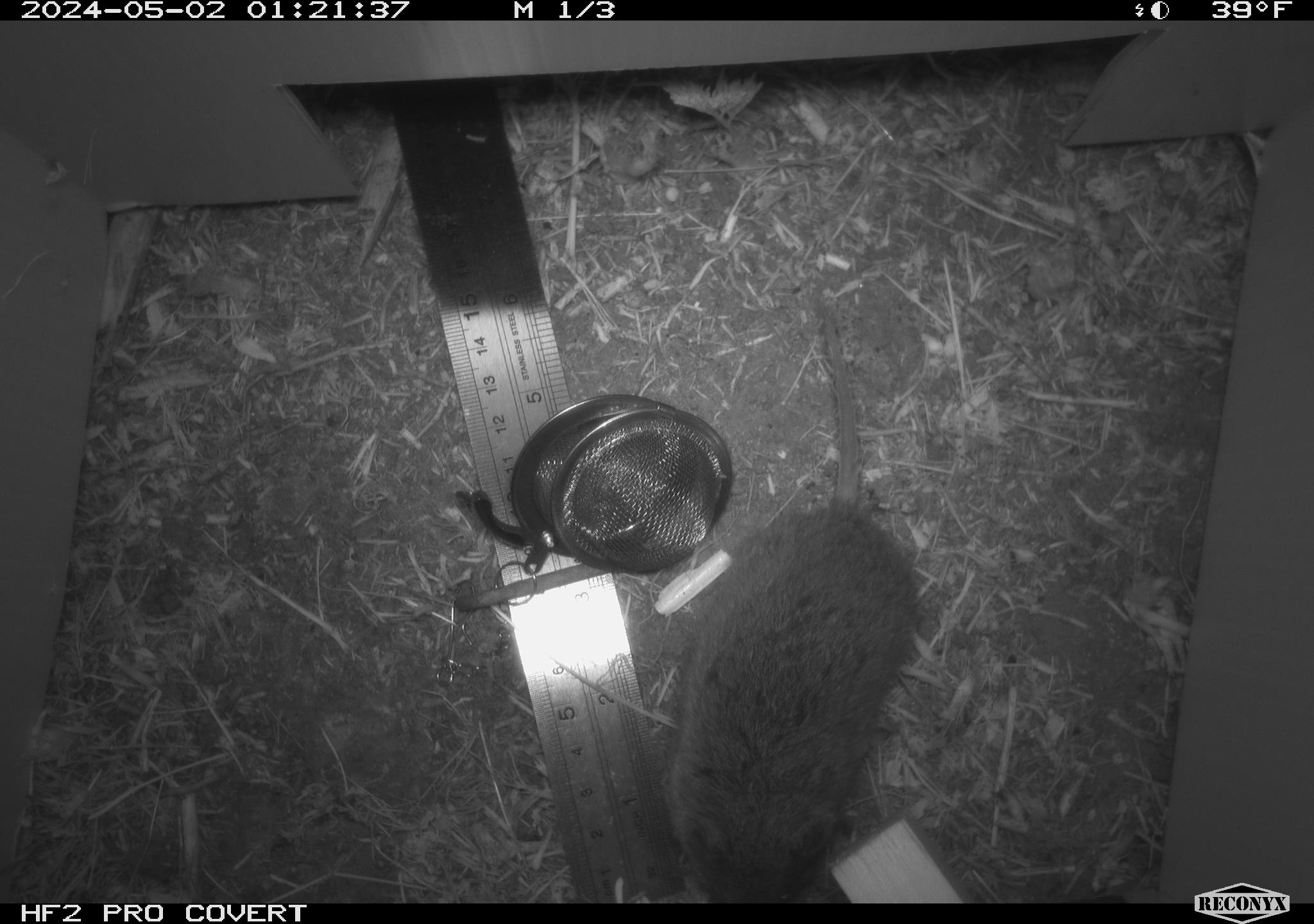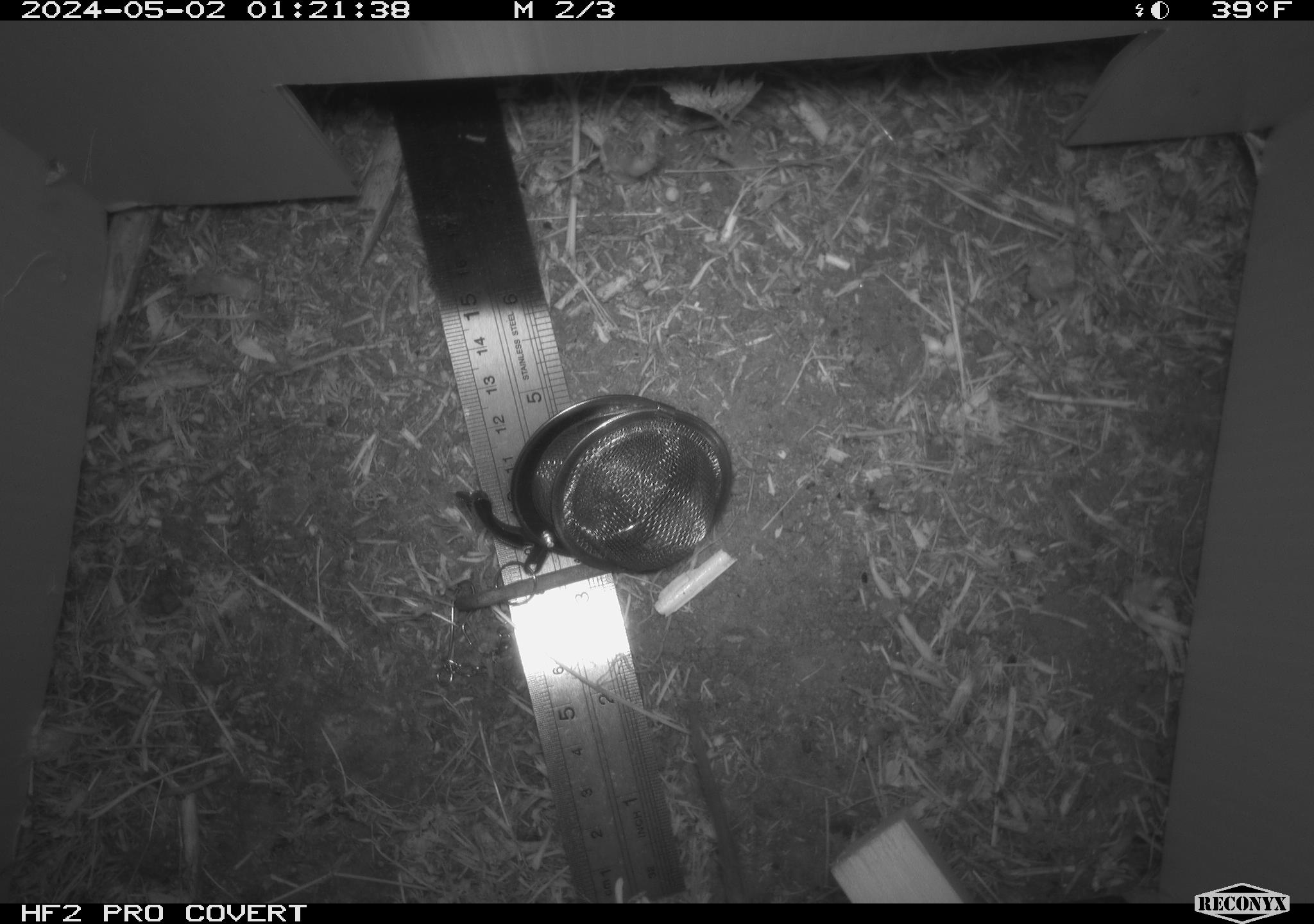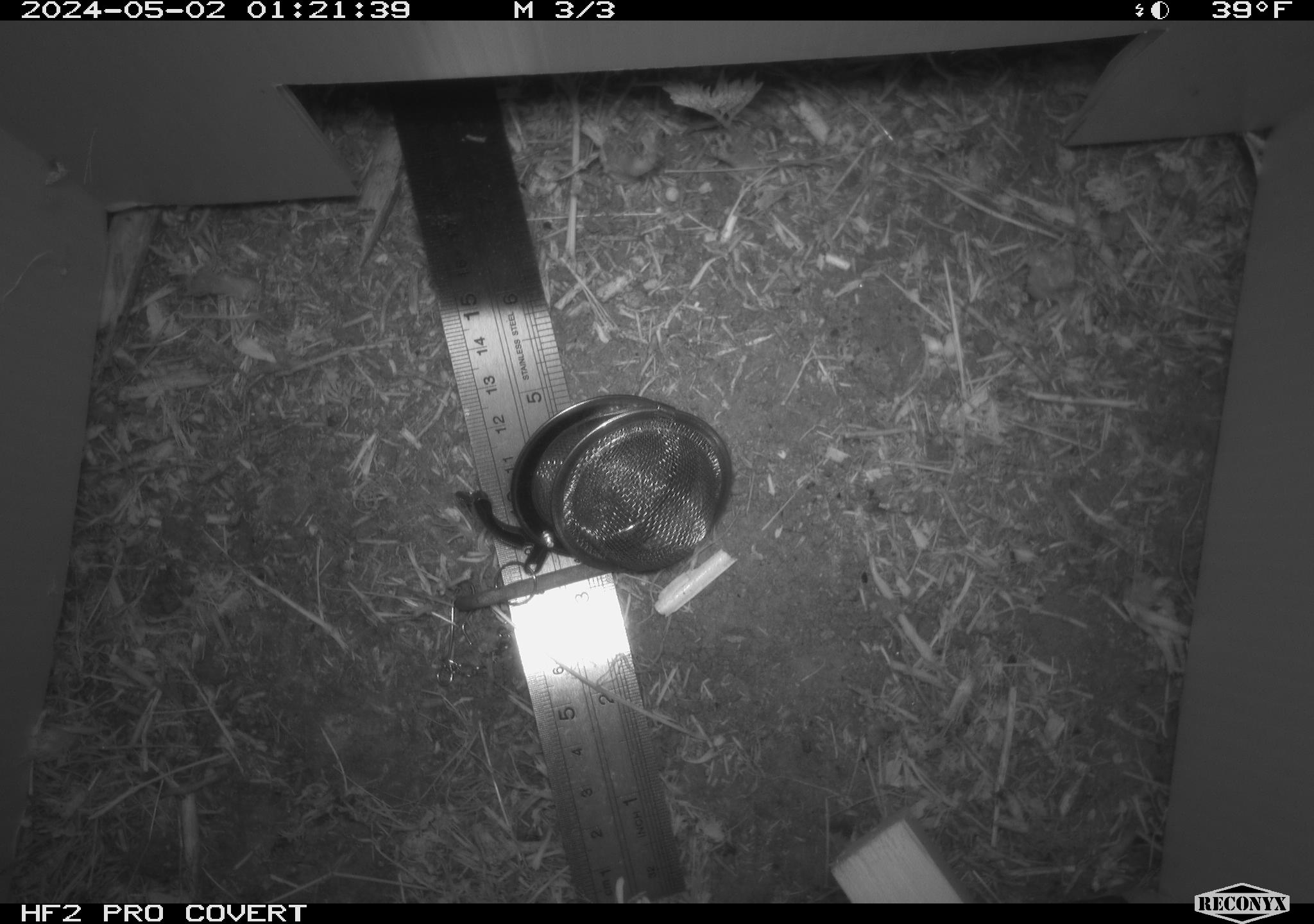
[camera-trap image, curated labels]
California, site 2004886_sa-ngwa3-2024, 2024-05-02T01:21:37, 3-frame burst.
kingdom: Animalia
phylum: Chordata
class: Mammalia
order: Rodentia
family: Cricetidae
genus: Microtus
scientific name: Microtus californicus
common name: california vole